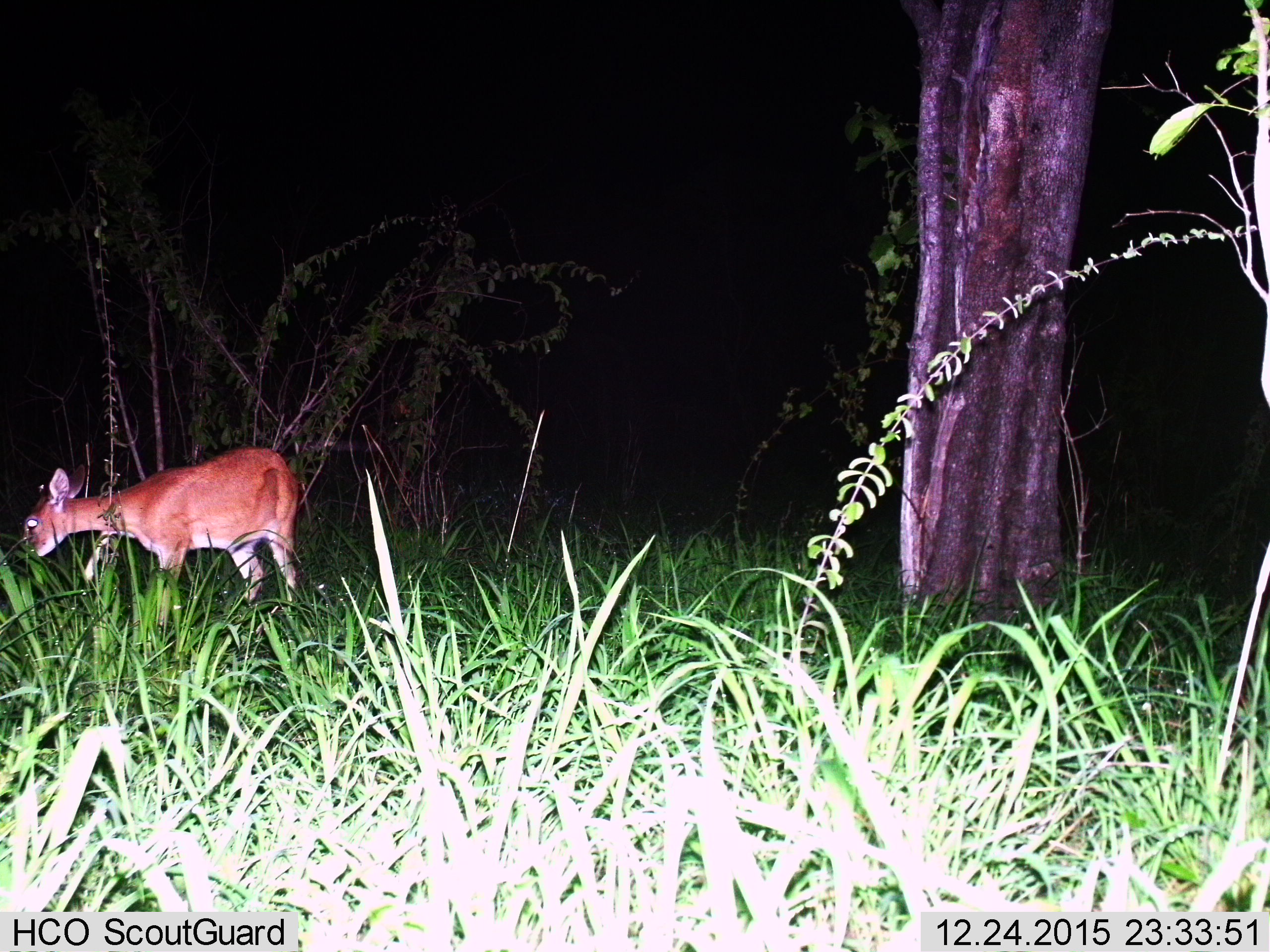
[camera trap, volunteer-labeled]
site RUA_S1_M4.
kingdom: Animalia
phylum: Chordata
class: Mammalia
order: Artiodactyla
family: Bovidae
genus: Sylvicapra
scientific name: Sylvicapra grimmia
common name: common duiker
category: duikercommongrey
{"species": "duikercommongrey (common duiker) (Sylvicapra grimmia)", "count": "1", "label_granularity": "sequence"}